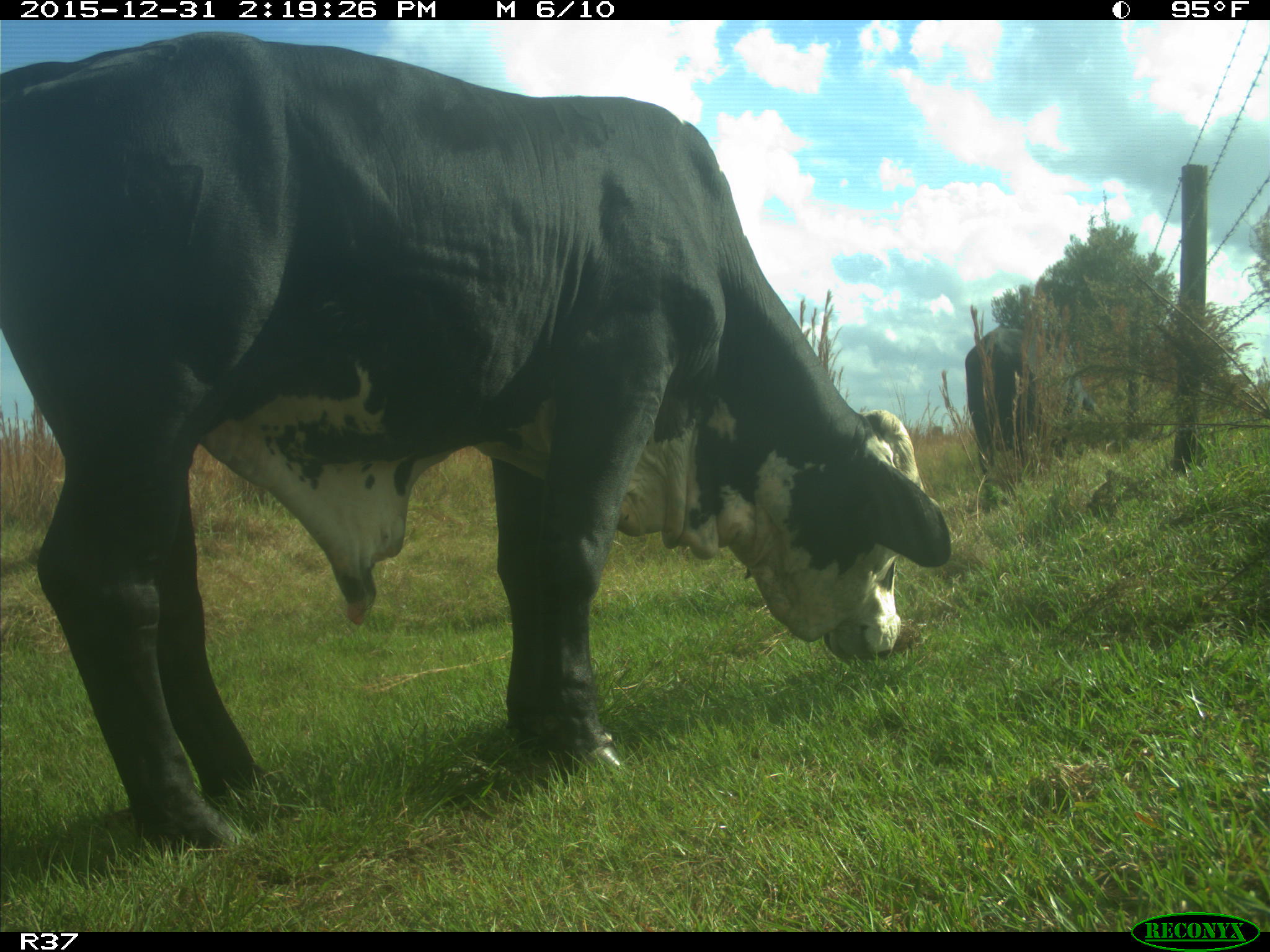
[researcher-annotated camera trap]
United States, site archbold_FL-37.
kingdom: Animalia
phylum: Chordata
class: Mammalia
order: Artiodactyla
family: Bovidae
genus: Bos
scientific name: Bos taurus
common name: domestic cow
Bos taurus (domestic cow).